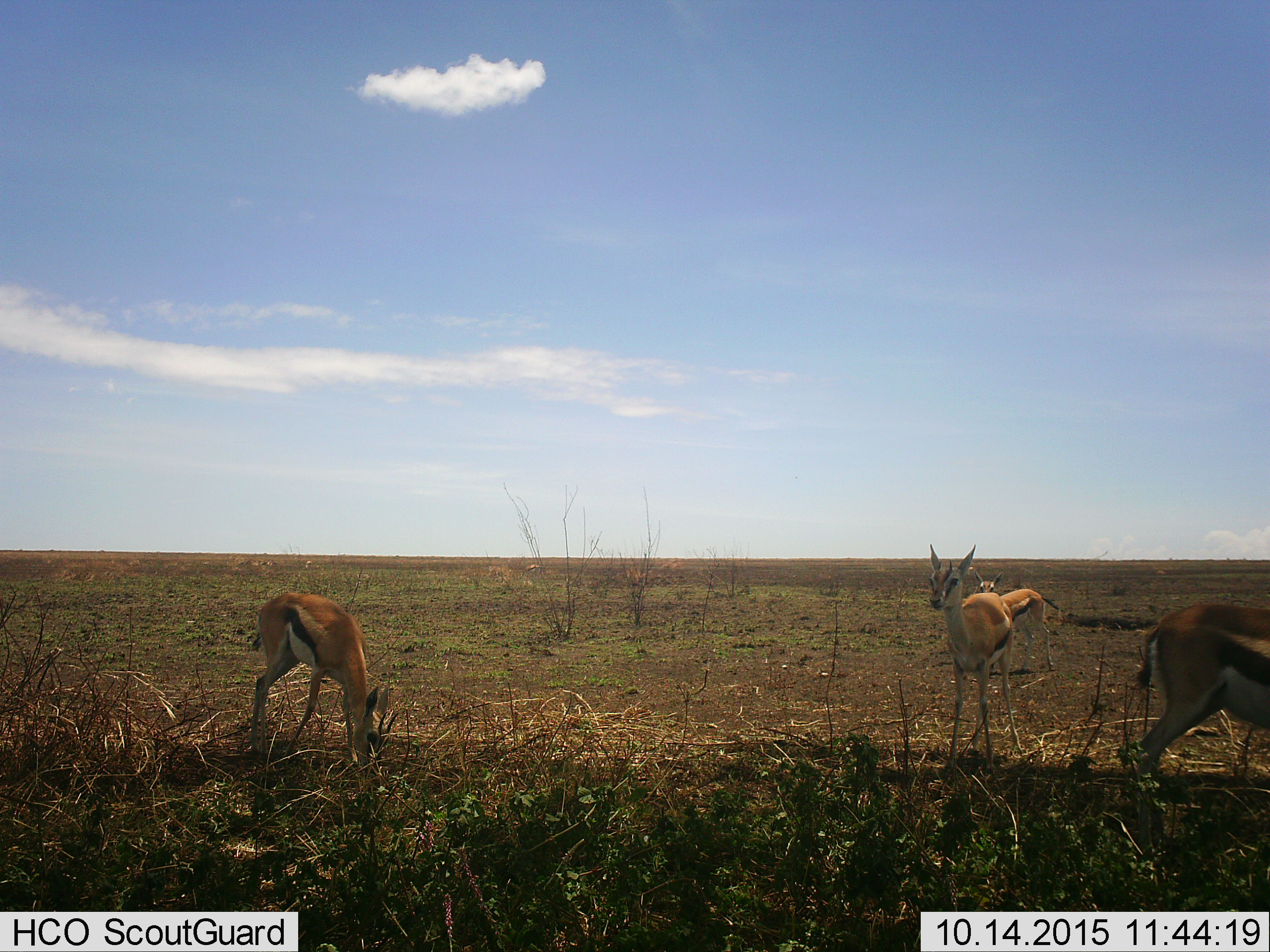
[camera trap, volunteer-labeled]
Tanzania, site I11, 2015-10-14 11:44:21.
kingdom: Animalia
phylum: Chordata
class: Mammalia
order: Artiodactyla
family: Bovidae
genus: Eudorcas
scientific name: Eudorcas thomsonii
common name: thomson's gazelle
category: gazellethomsons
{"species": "gazellethomsons (thomson's gazelle) (Eudorcas thomsonii)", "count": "4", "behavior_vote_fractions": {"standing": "100%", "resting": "0%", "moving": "20%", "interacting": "0%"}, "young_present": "20%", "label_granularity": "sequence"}